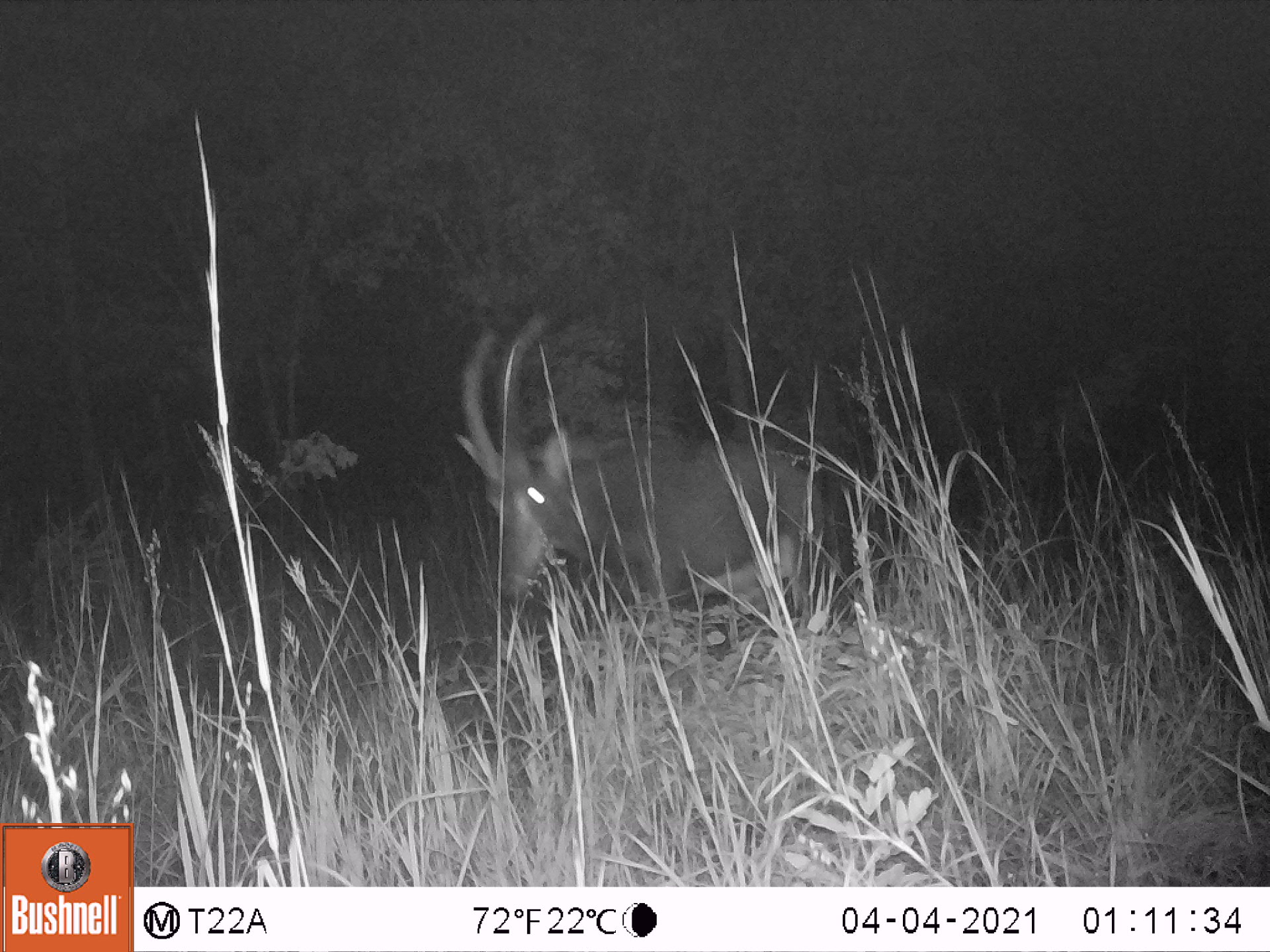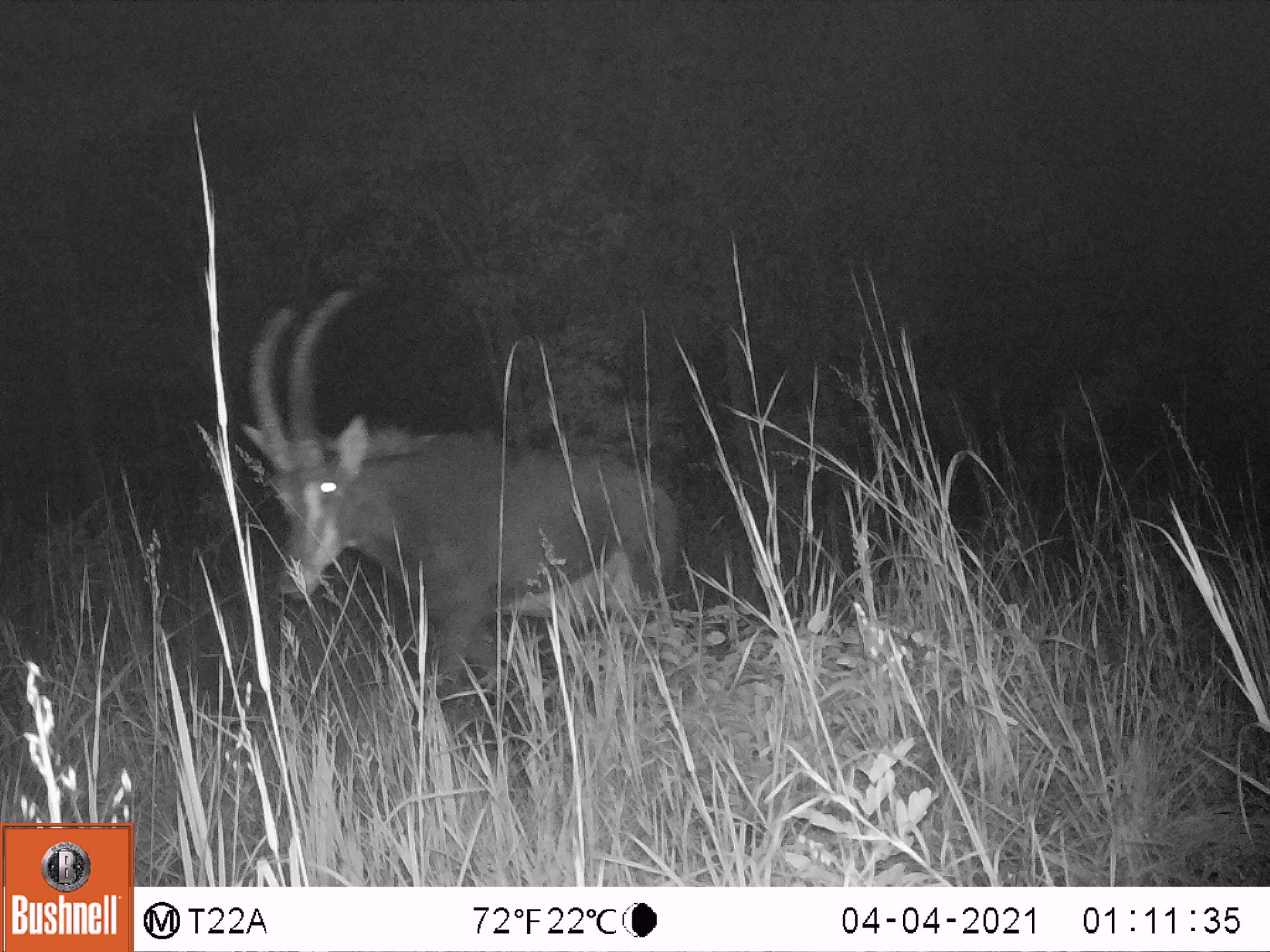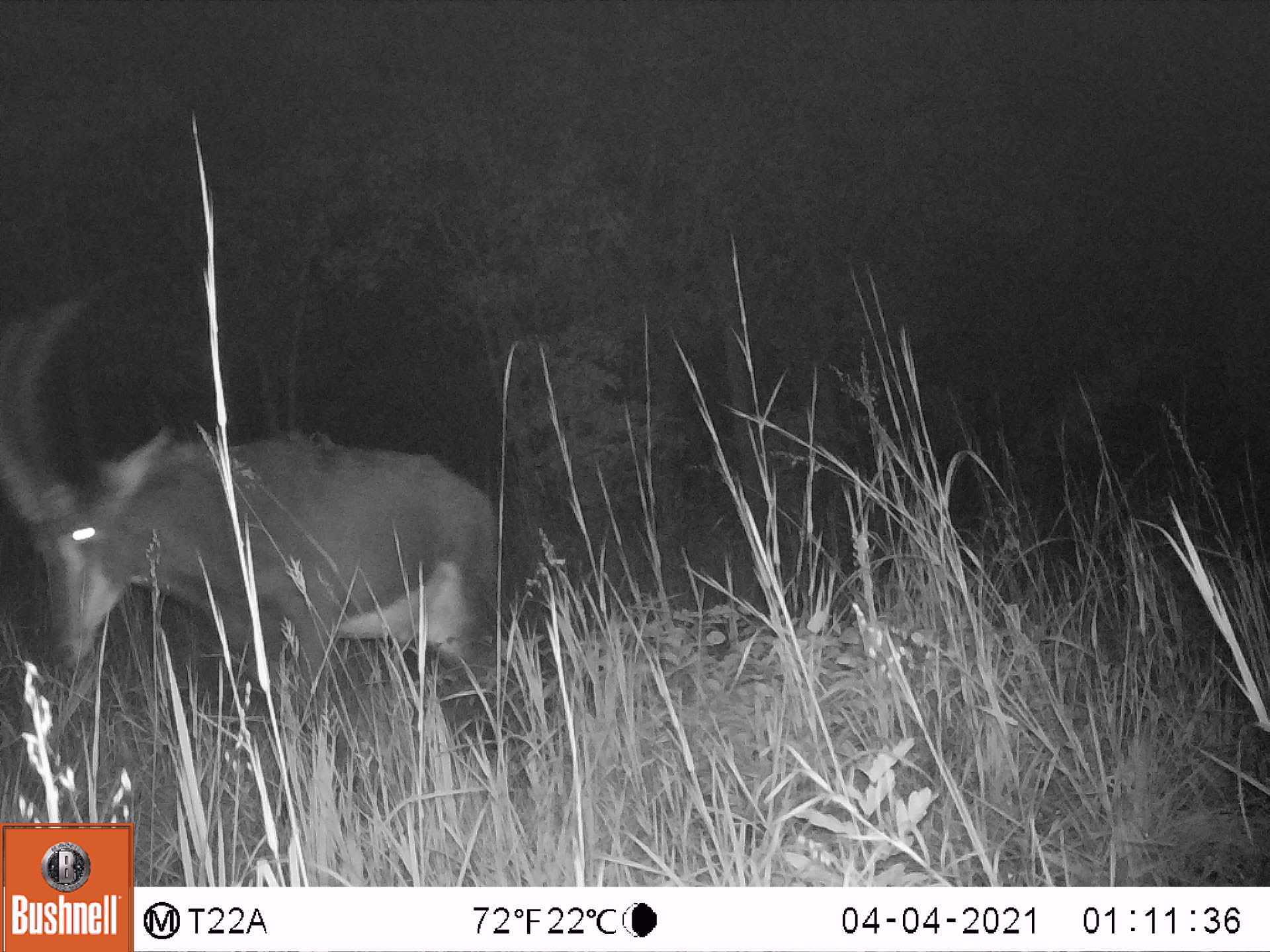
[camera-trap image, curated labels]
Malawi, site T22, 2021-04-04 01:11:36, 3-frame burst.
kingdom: Animalia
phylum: Chordata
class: Mammalia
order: Artiodactyla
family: Bovidae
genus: Hippotragus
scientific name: Hippotragus niger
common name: sable antelope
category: sable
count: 1